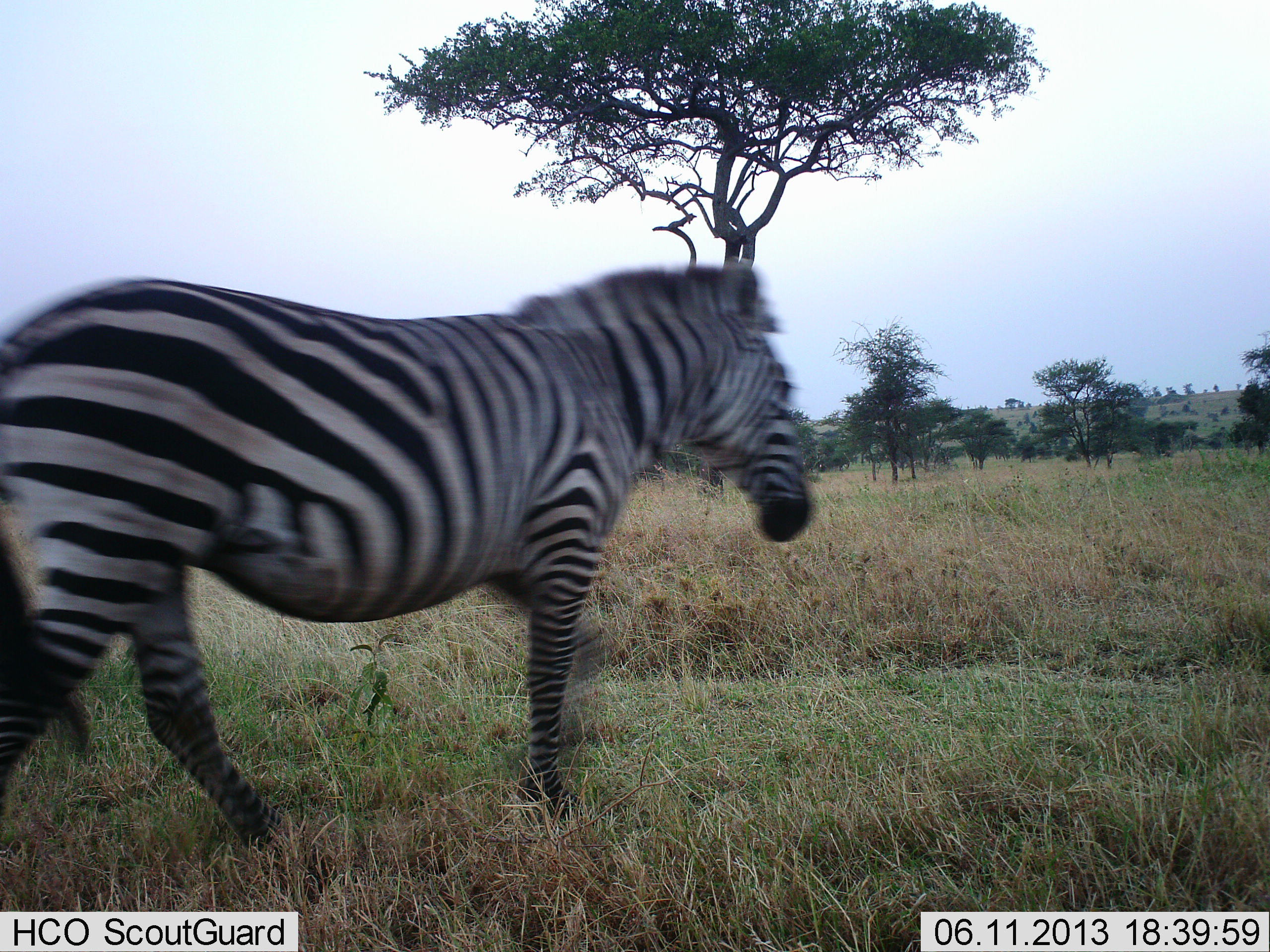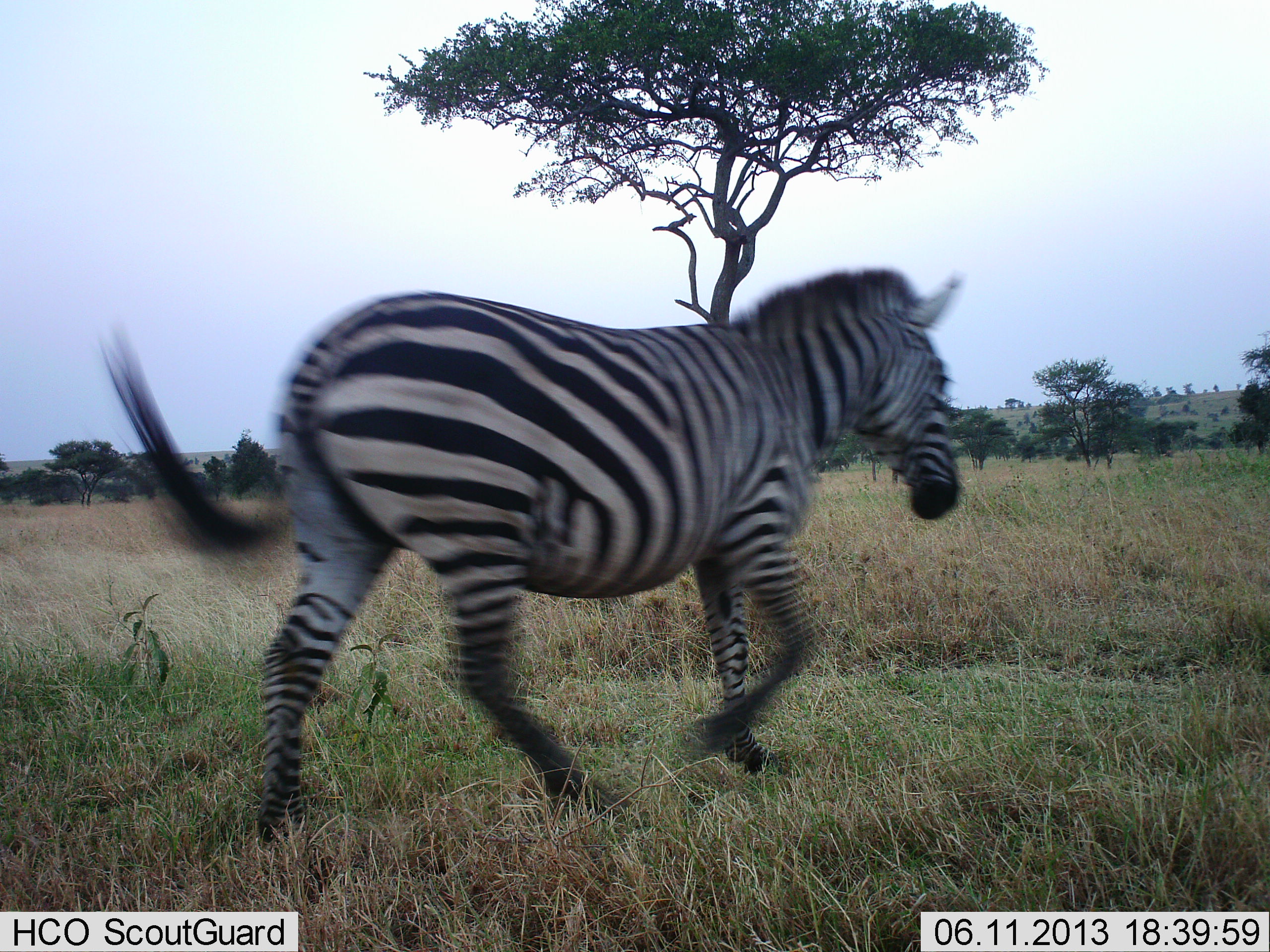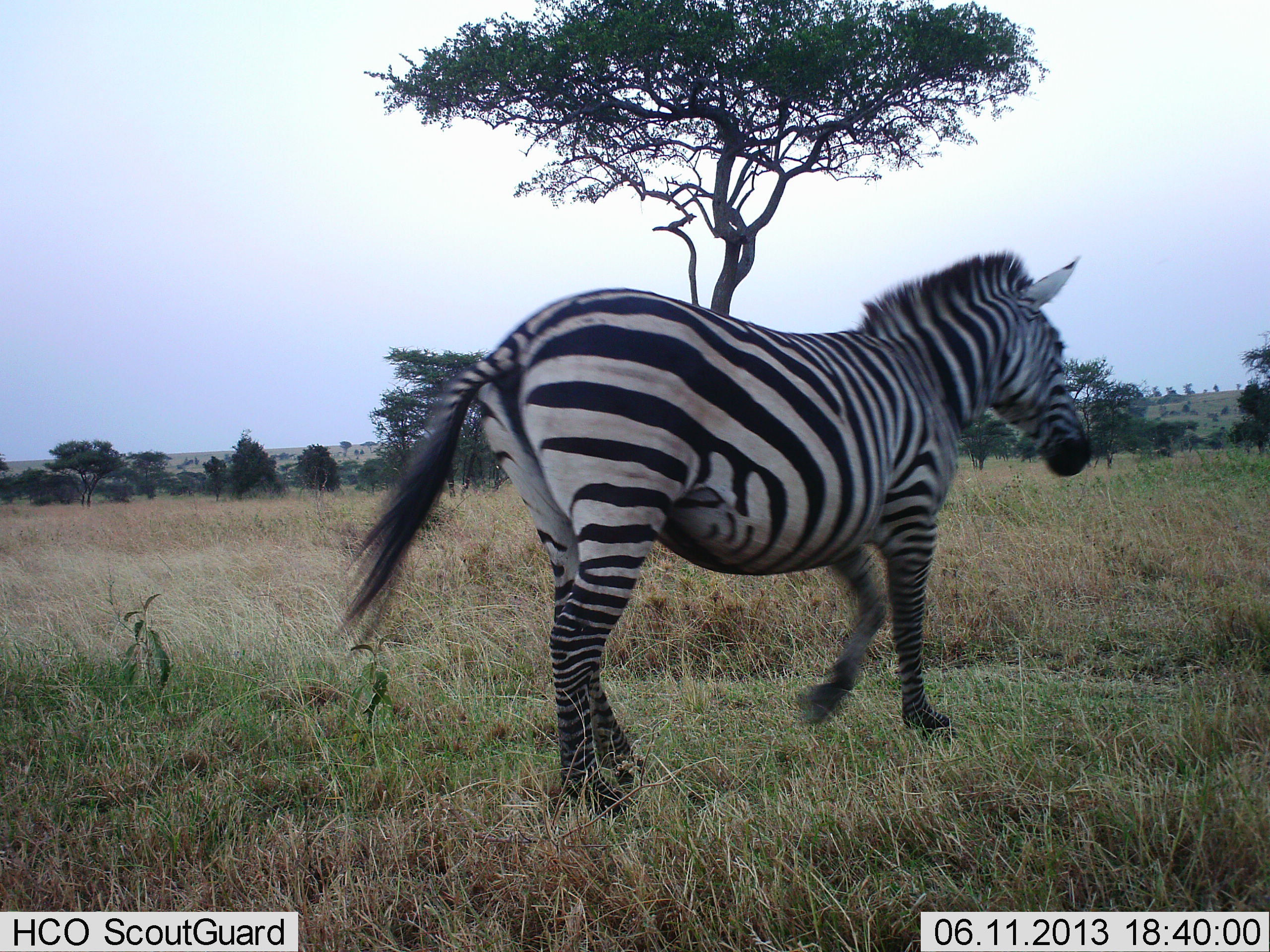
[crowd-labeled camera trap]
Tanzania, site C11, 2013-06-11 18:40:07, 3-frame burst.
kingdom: Animalia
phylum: Chordata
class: Mammalia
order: Perissodactyla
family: Equidae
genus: Equus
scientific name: Equus quagga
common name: plains zebra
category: zebra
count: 1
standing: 0%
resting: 3%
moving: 100%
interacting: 0%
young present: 0%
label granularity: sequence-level